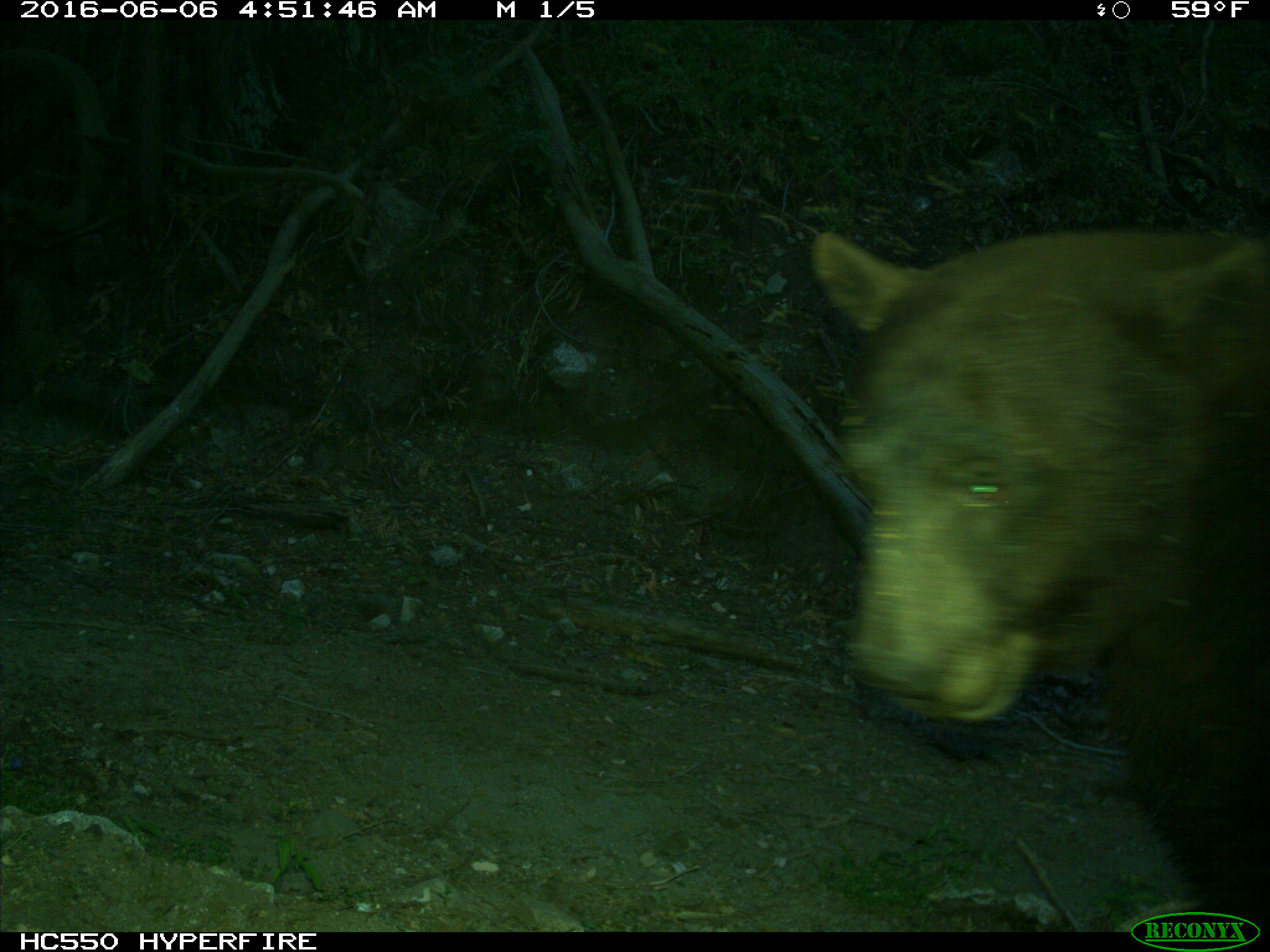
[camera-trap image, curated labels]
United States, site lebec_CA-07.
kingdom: Animalia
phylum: Chordata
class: Mammalia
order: Carnivora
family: Ursidae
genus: Ursus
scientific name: Ursus americanus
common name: american black bear